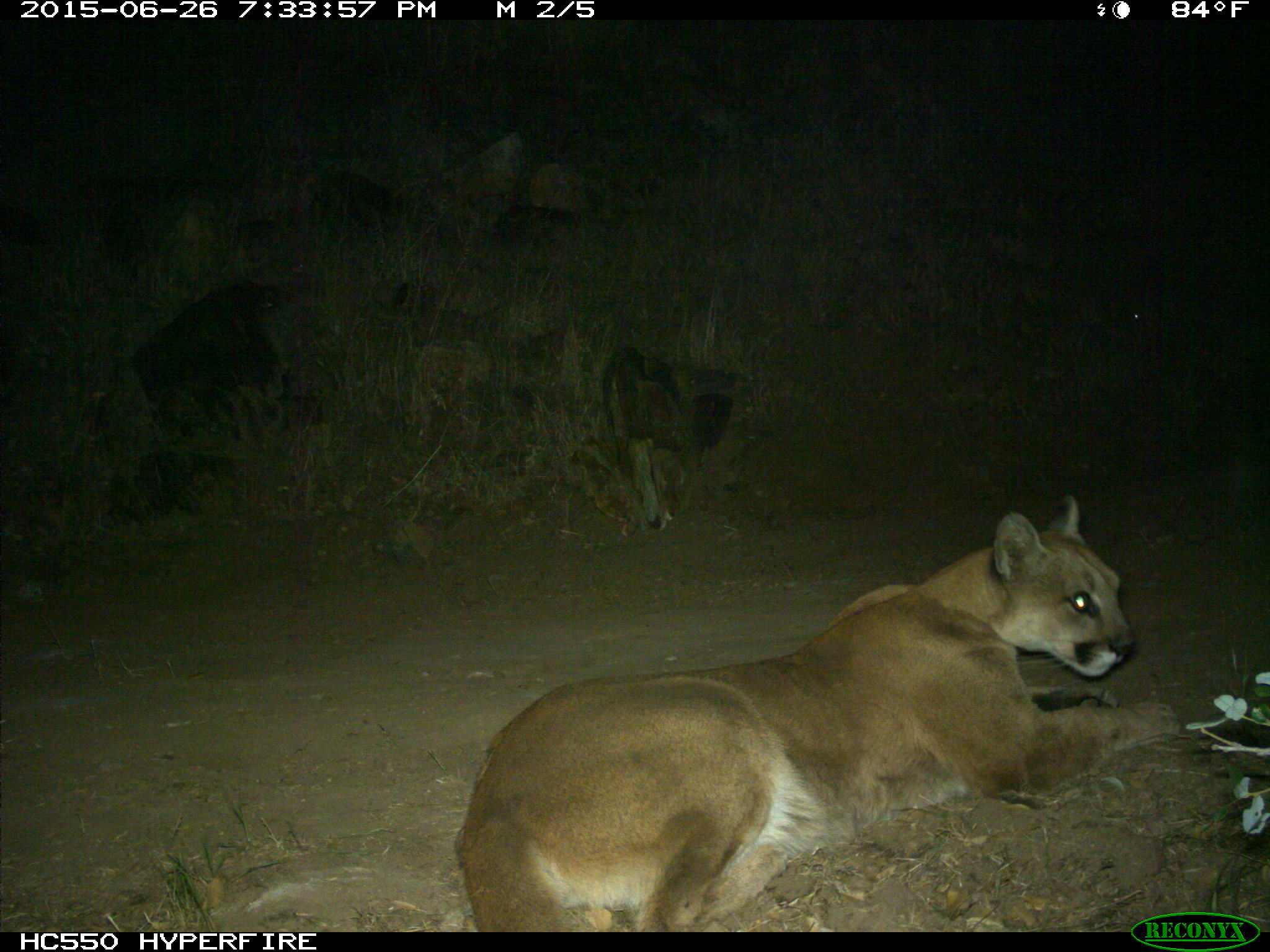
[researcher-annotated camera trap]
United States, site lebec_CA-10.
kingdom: Animalia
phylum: Chordata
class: Mammalia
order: Carnivora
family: Felidae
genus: Puma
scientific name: Puma concolor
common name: mountain lion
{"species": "Puma concolor (mountain lion)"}